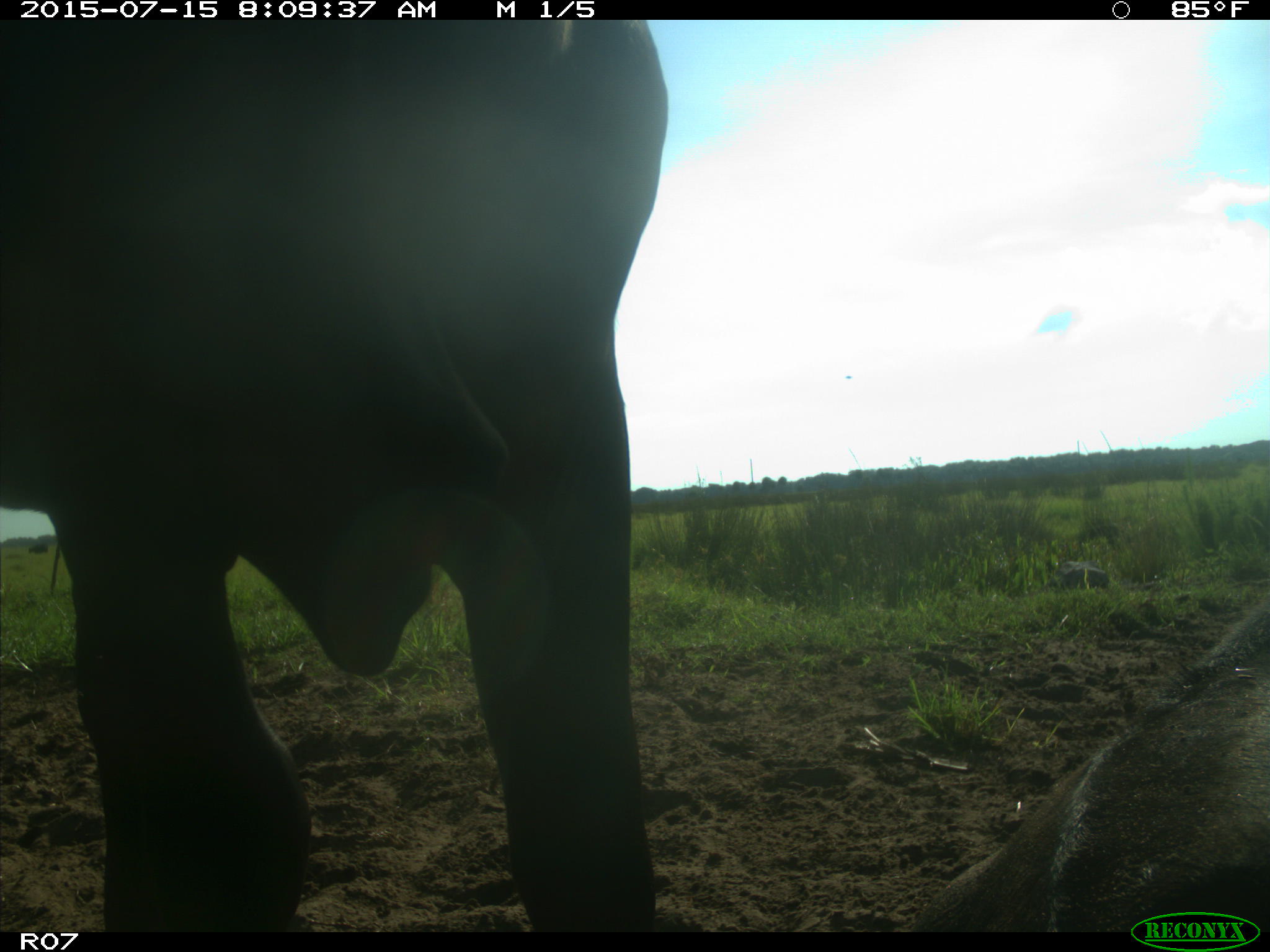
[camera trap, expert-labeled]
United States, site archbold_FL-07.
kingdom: Animalia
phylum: Chordata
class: Mammalia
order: Artiodactyla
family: Bovidae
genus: Bos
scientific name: Bos taurus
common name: domestic cow